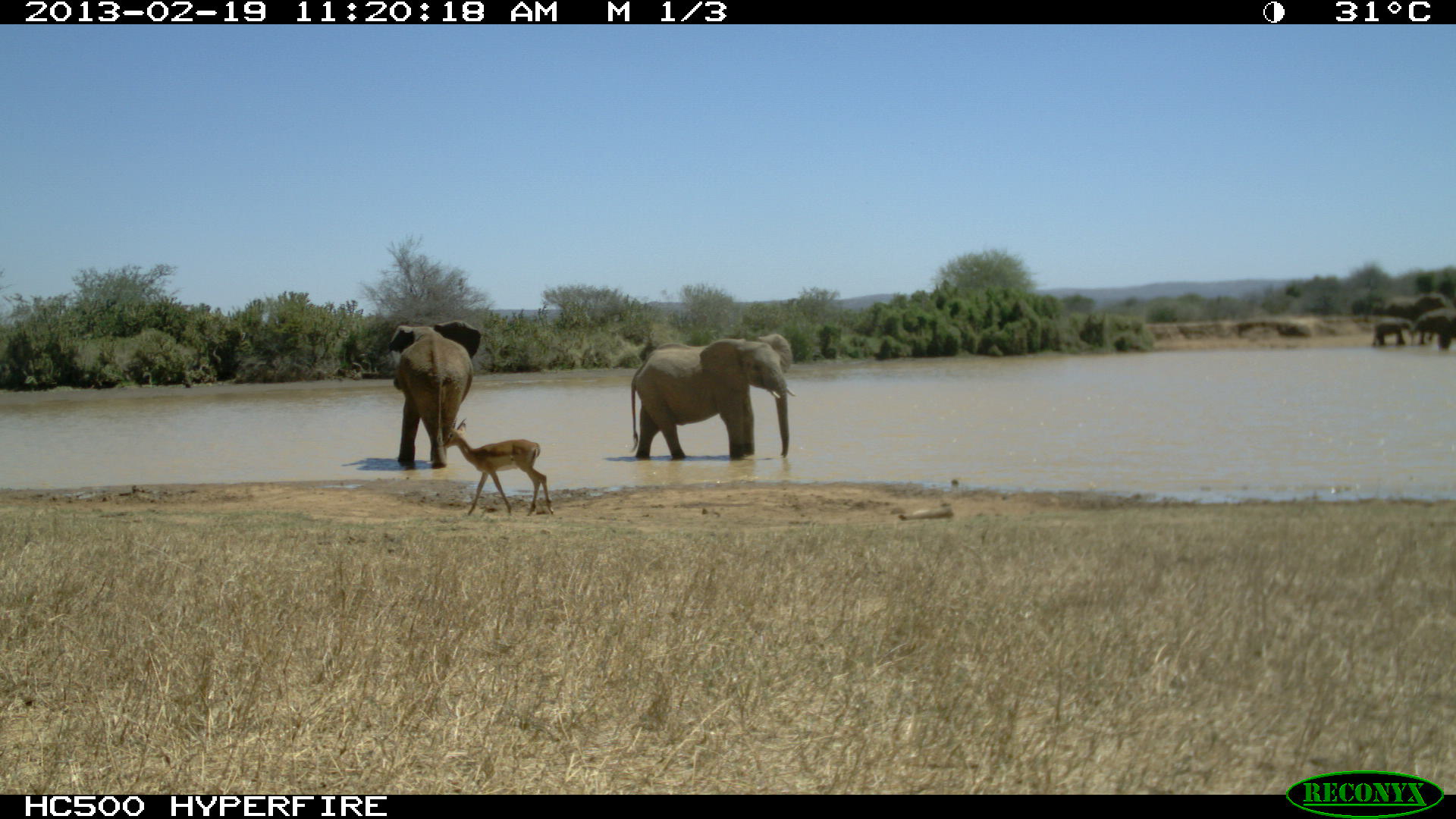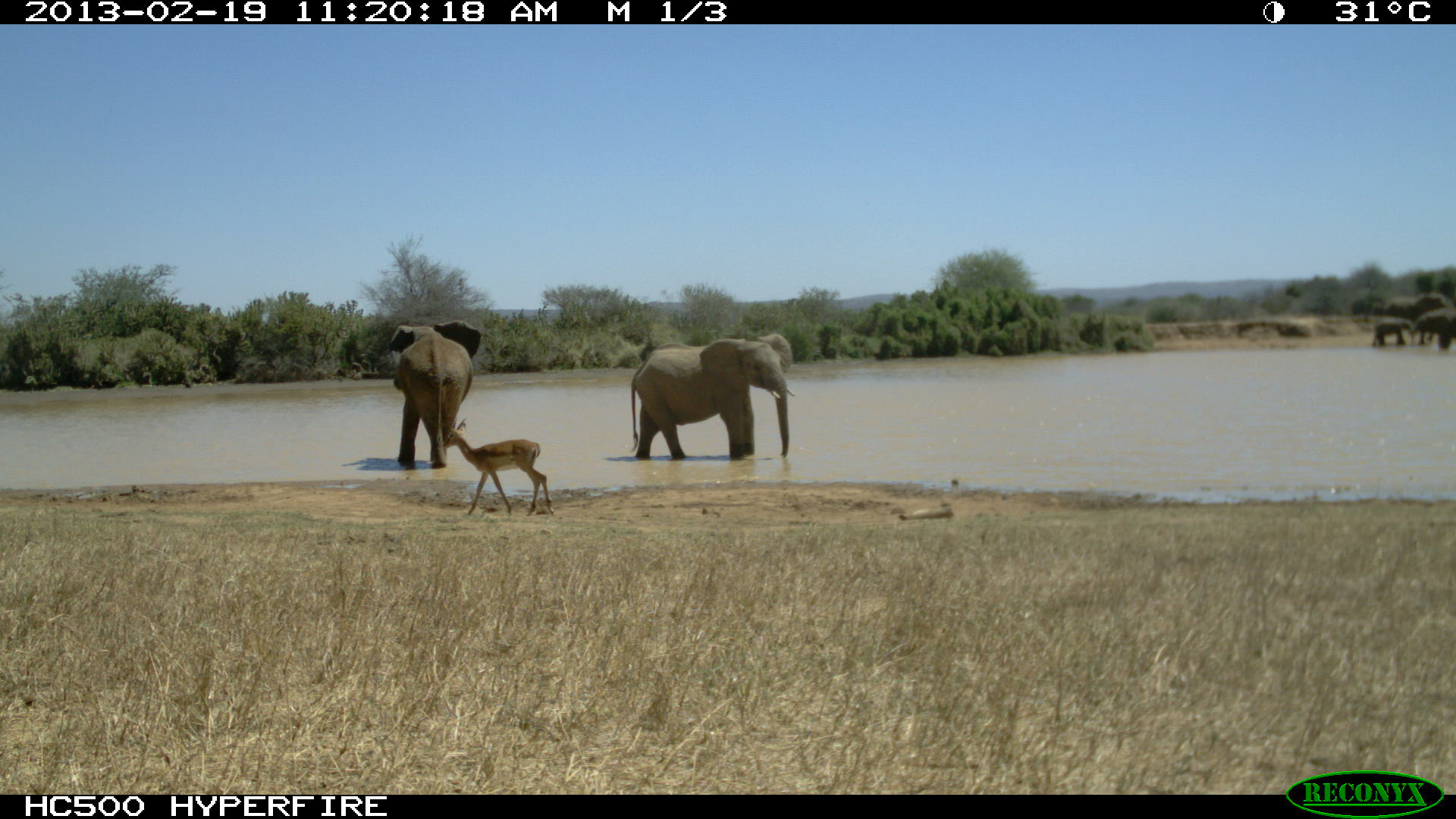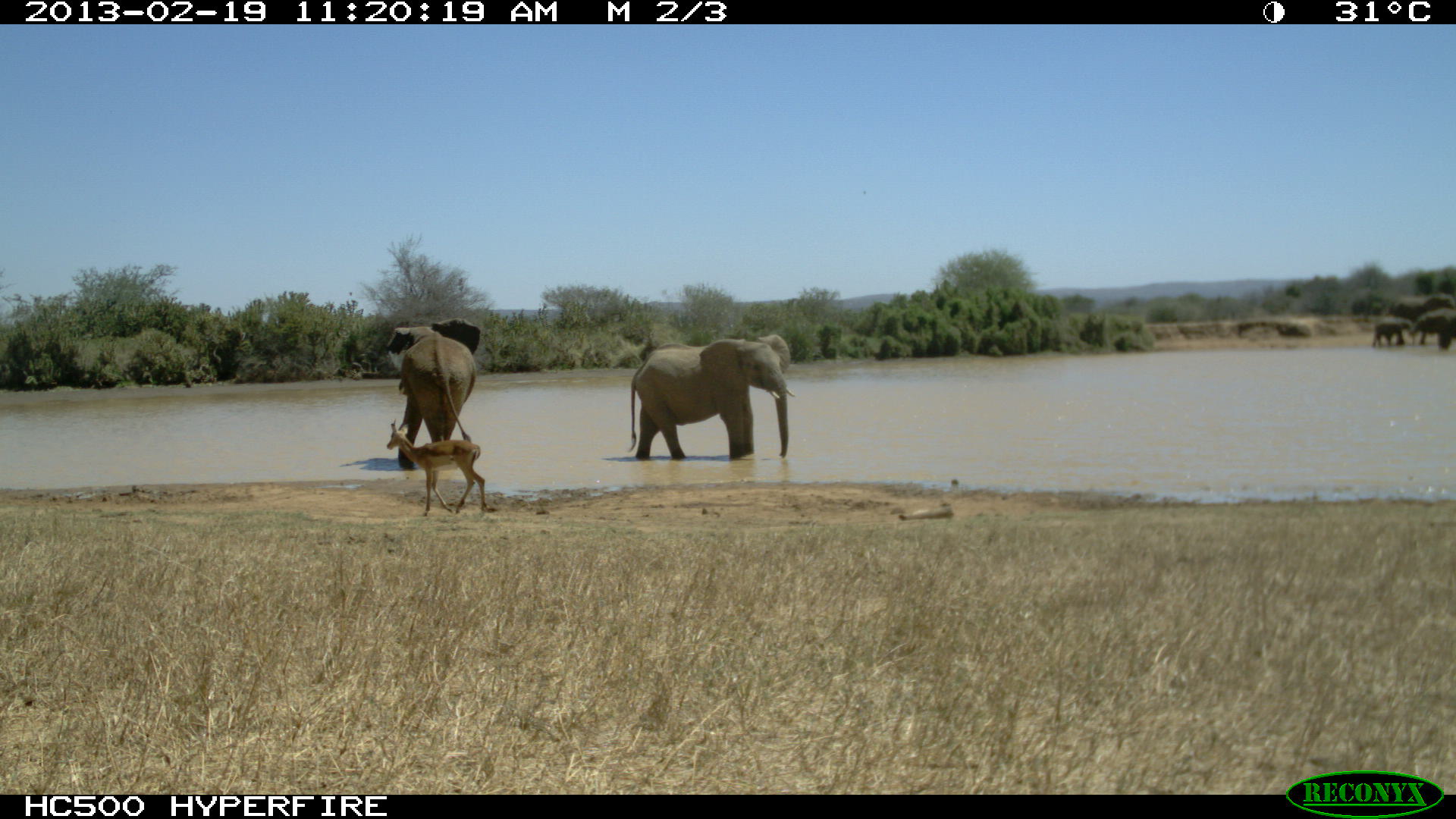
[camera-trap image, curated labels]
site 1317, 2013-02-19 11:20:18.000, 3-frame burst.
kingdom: Animalia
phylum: Chordata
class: Mammalia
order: Artiodactyla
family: Bovidae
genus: Aepyceros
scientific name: Aepyceros melampus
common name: impala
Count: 1.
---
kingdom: Animalia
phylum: Chordata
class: Mammalia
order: Proboscidea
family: Elephantidae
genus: Loxodonta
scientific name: Loxodonta africana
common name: african bush elephant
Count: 5.